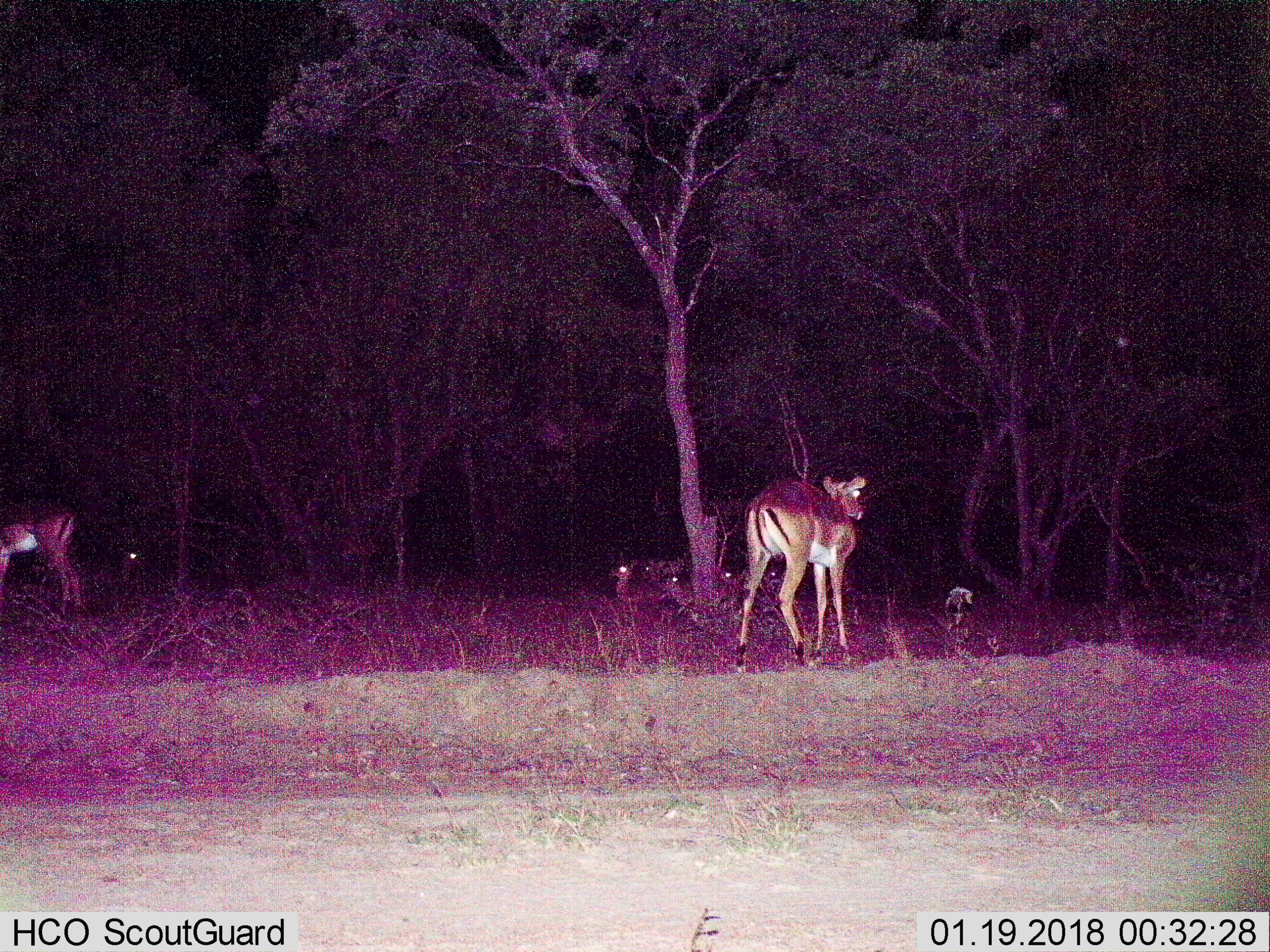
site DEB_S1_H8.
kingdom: Animalia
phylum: Chordata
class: Mammalia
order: Artiodactyla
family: Bovidae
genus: Aepyceros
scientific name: Aepyceros melampus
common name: impala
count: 7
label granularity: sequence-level